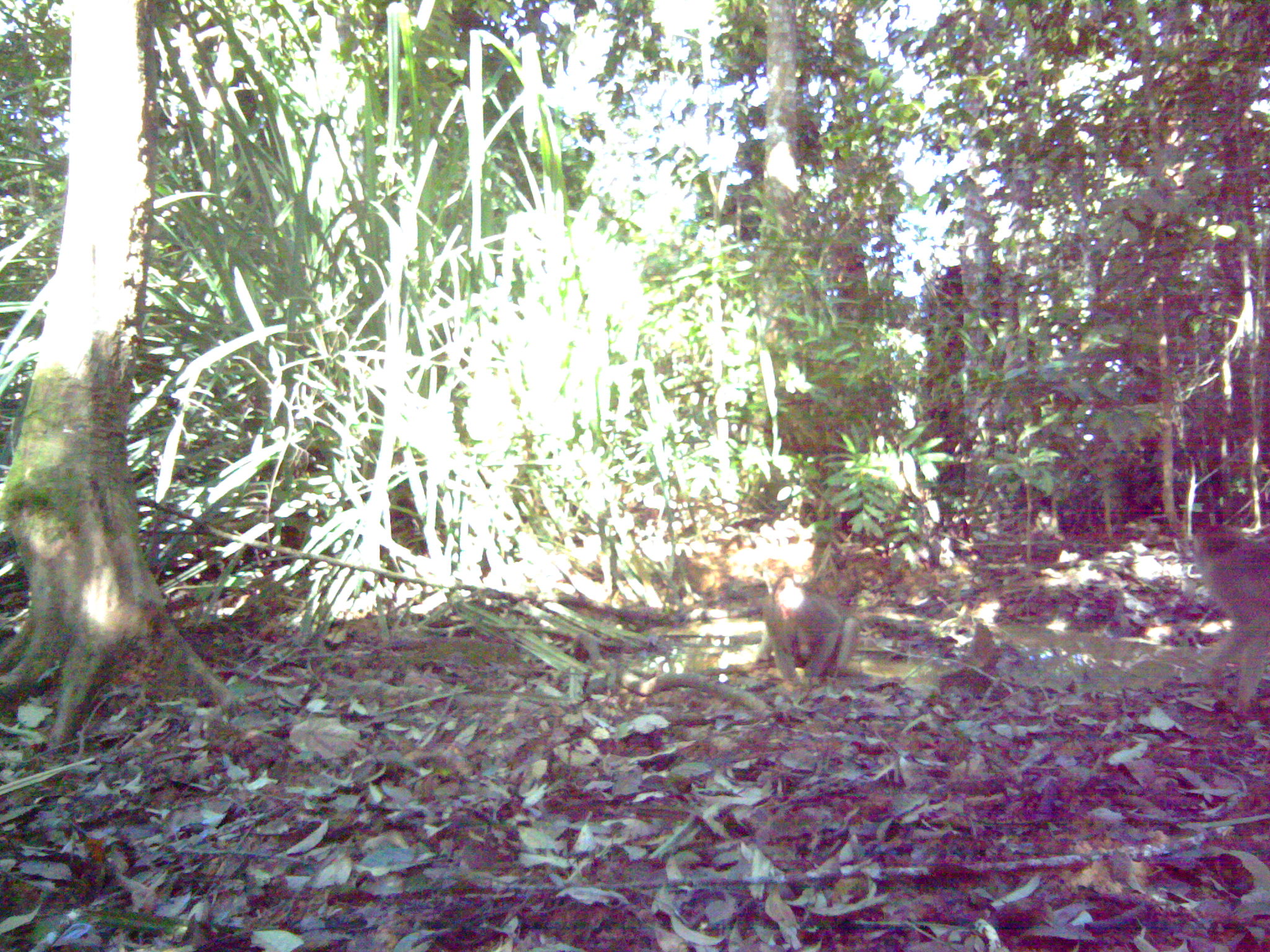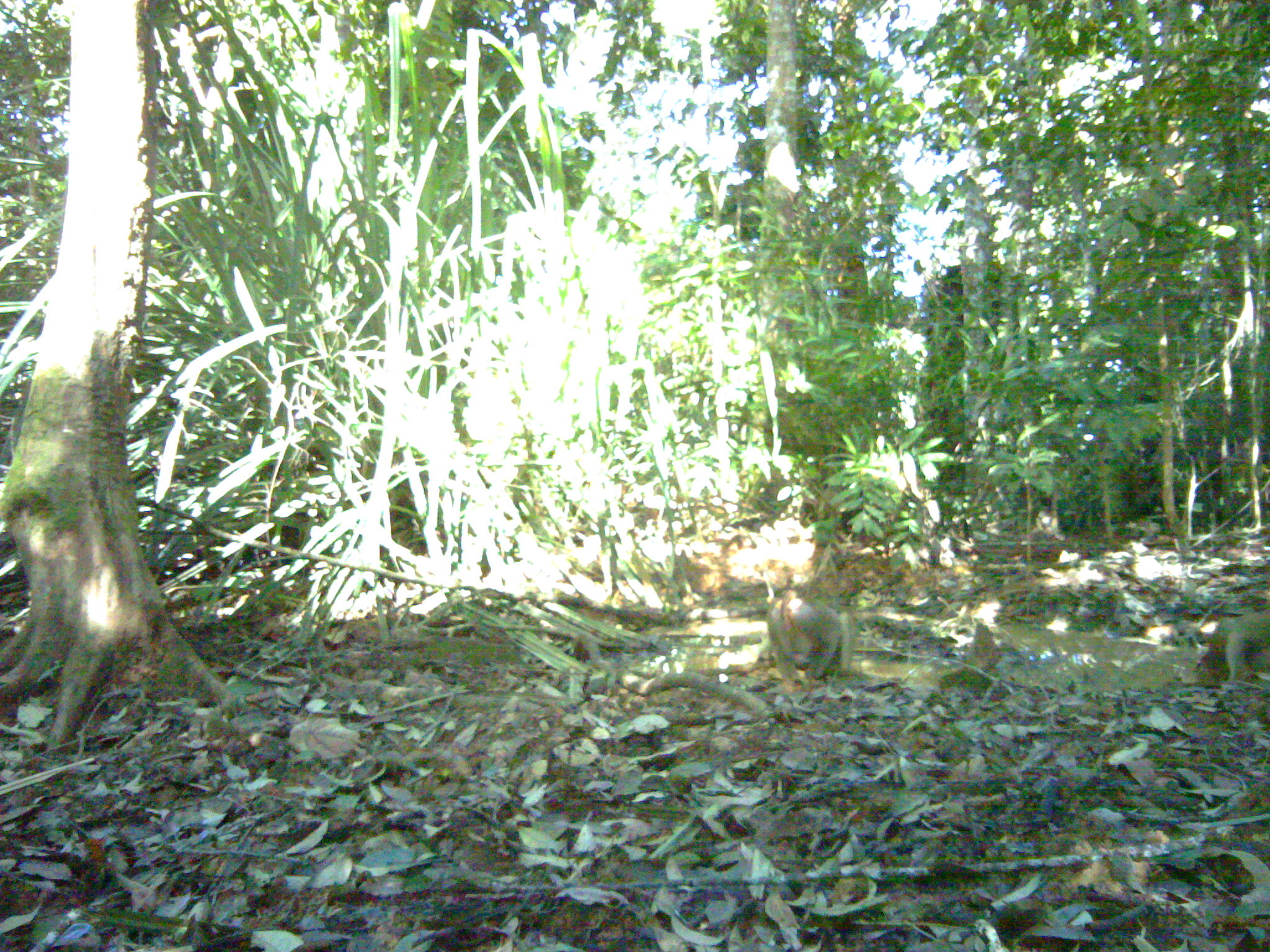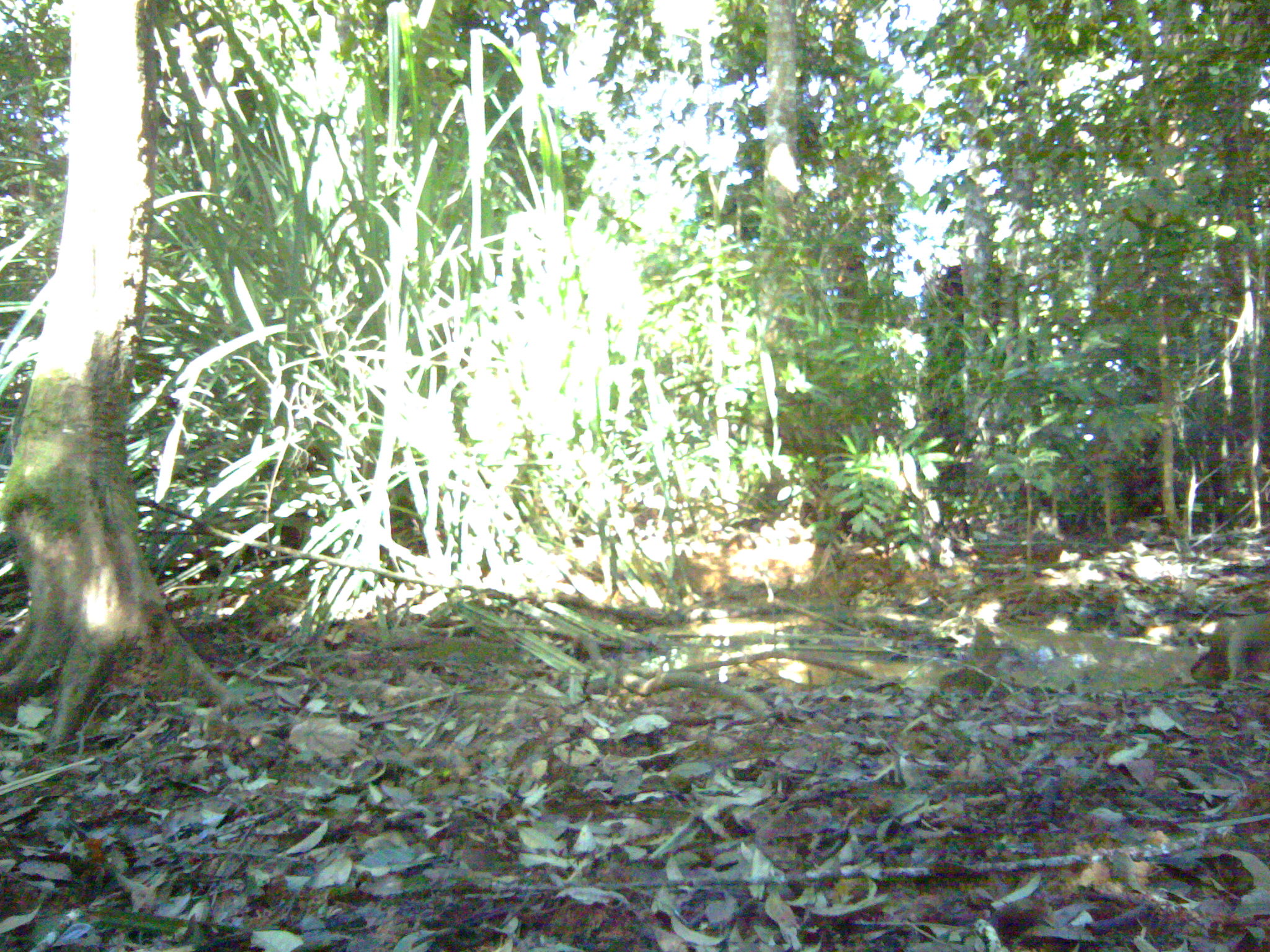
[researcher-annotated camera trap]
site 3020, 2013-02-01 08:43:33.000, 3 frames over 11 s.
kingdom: Animalia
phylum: Chordata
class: Mammalia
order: Primates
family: Cercopithecidae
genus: Macaca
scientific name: Macaca nemestrina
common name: southern pig-tailed macaque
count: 2